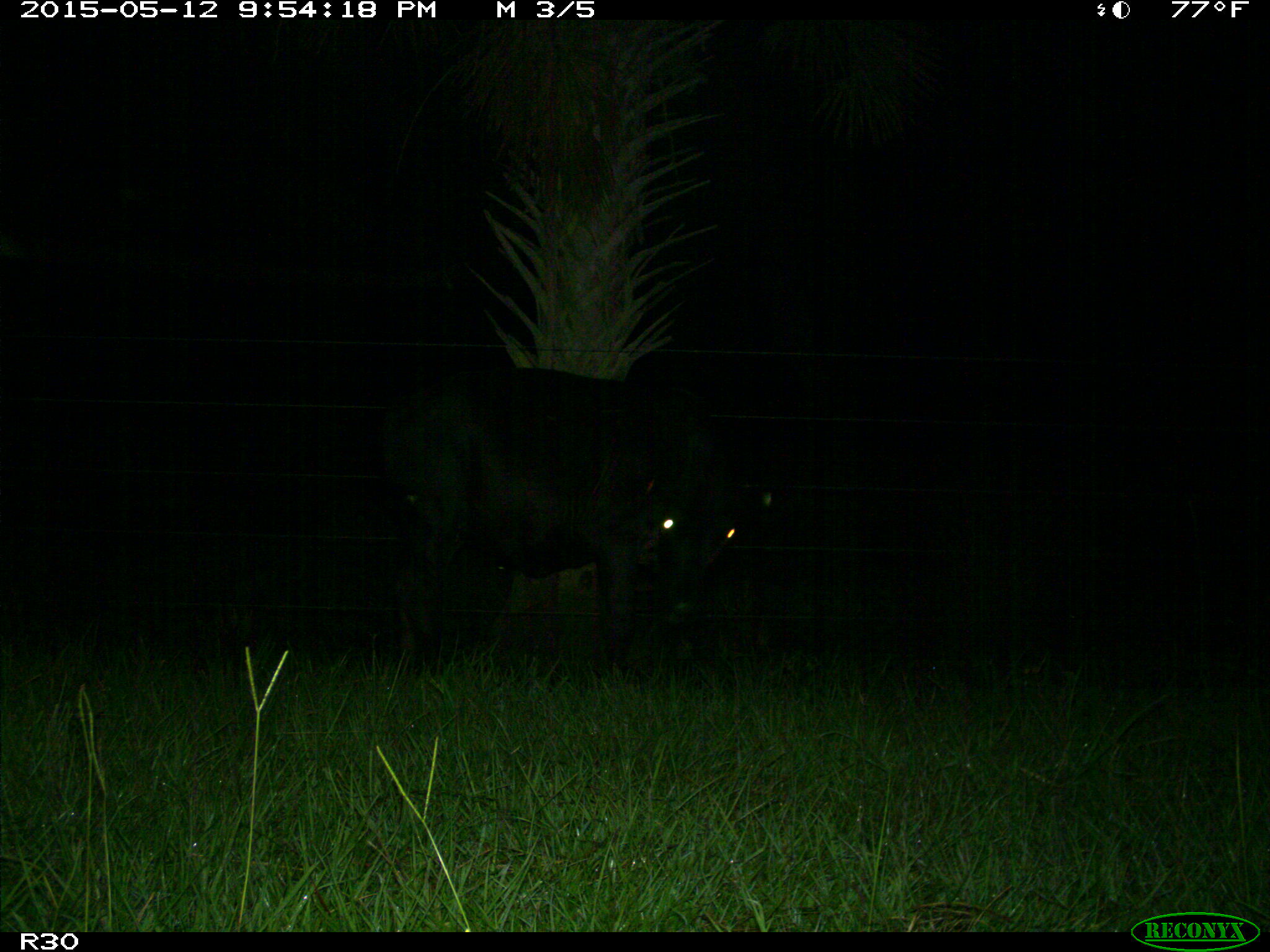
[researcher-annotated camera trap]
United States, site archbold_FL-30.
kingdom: Animalia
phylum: Chordata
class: Mammalia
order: Artiodactyla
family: Bovidae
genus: Bos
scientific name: Bos taurus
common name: domestic cow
Bos taurus (domestic cow).